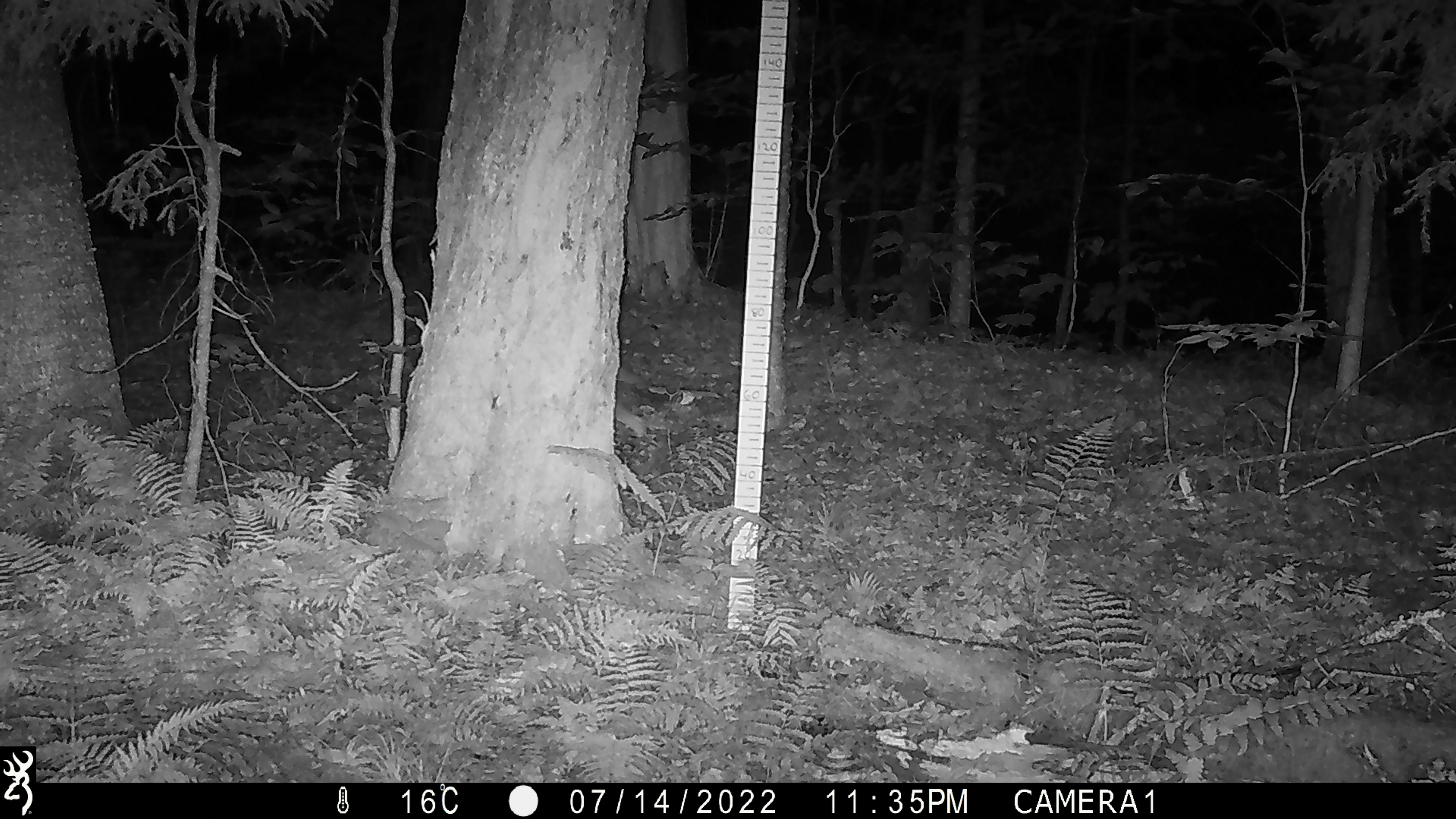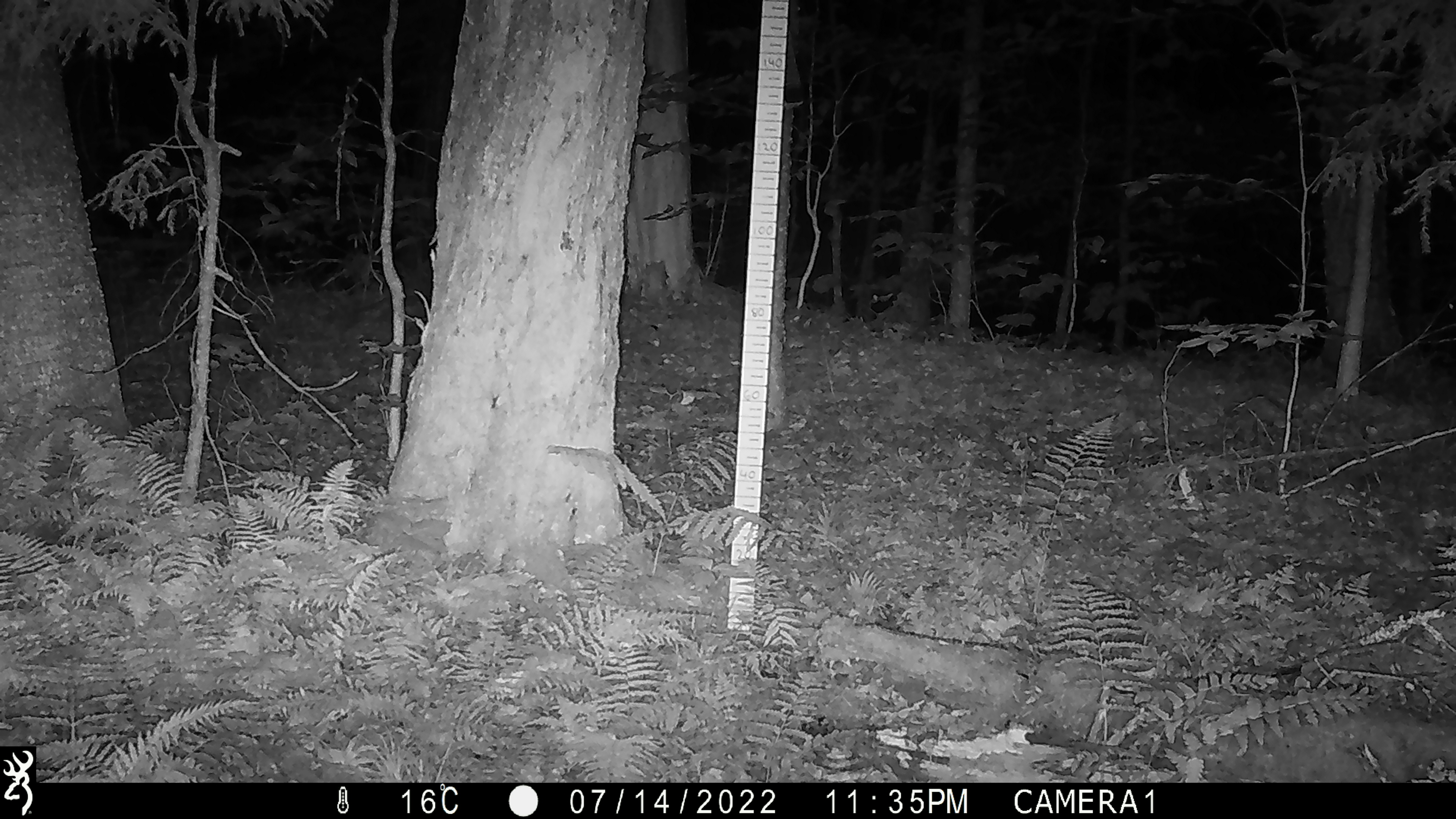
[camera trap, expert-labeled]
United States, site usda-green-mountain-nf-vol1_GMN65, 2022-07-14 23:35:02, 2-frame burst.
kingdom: Animalia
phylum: Chordata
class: Mammalia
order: Carnivora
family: Canidae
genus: Canis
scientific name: Canis latrans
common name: coyote